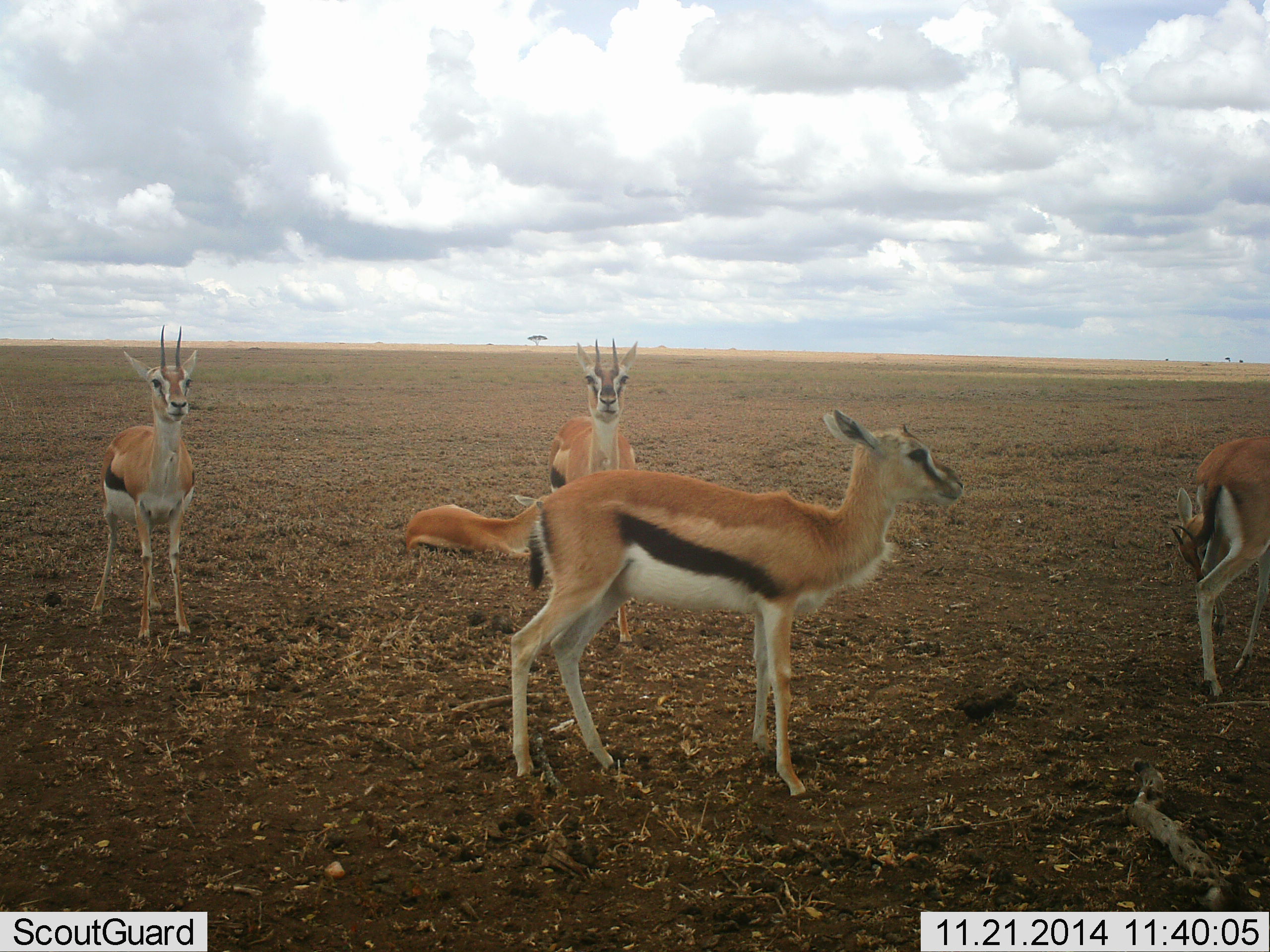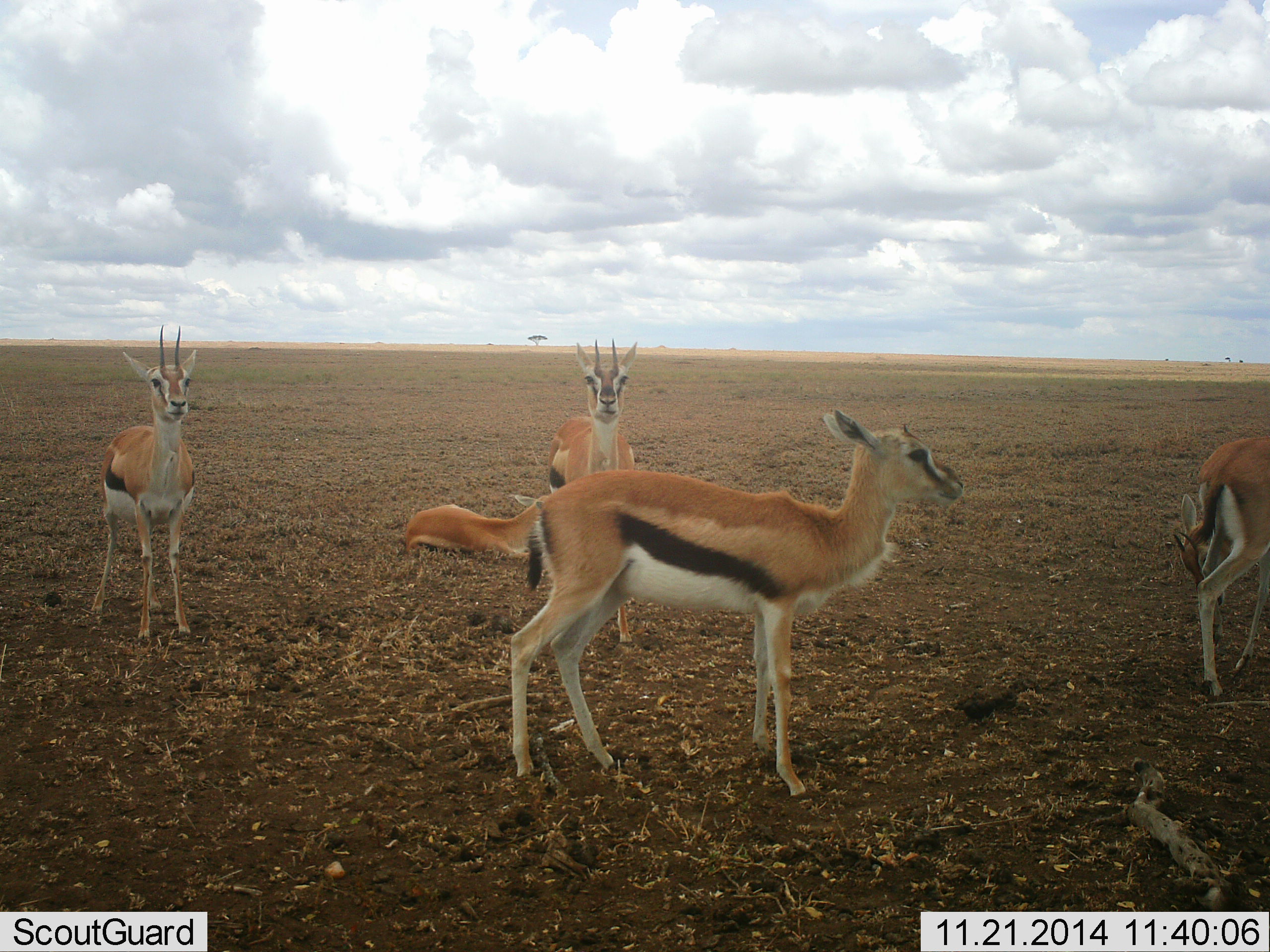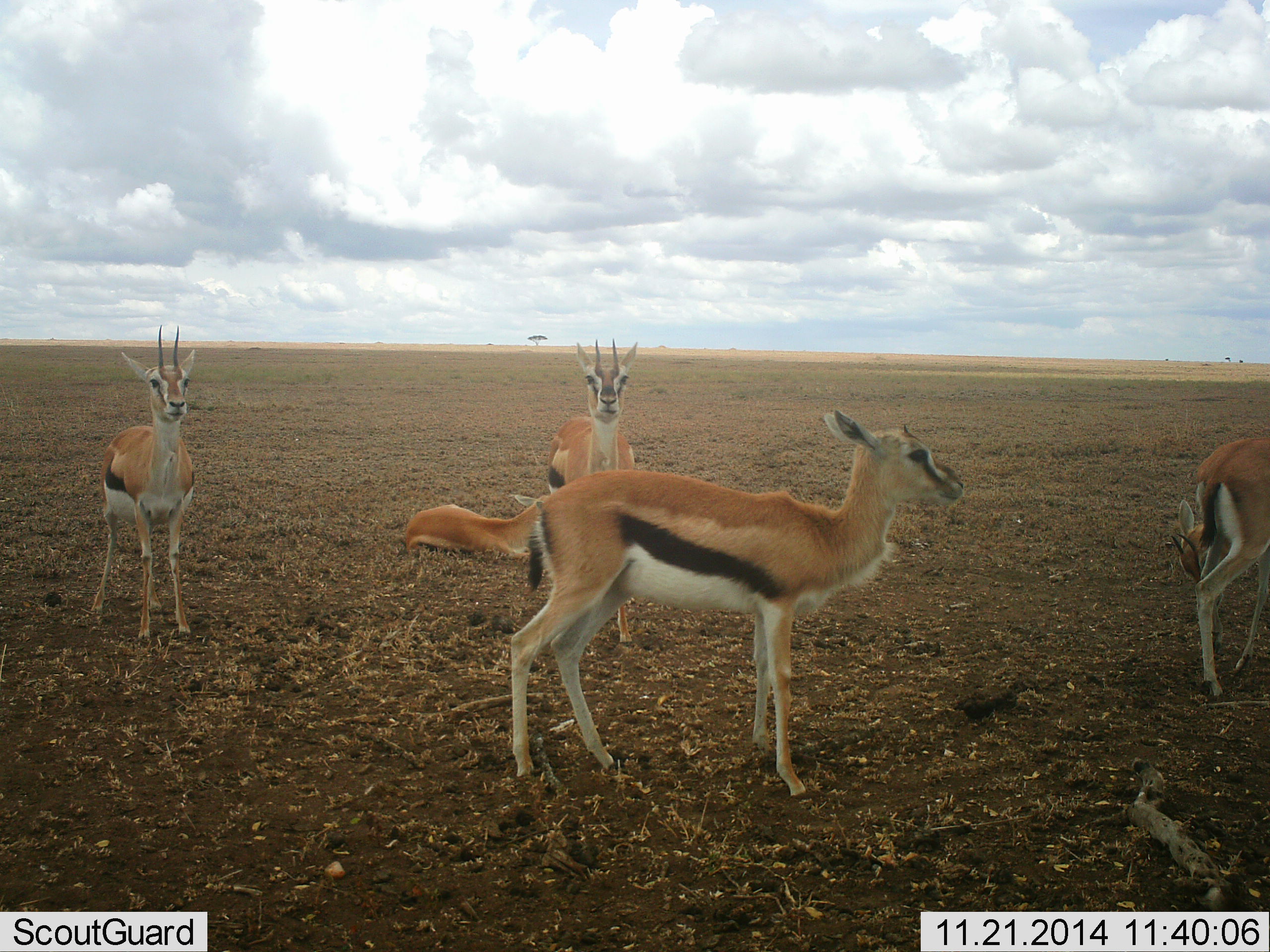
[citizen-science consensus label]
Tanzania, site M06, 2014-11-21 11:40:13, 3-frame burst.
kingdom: Animalia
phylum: Chordata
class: Mammalia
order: Artiodactyla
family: Bovidae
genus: Eudorcas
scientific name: Eudorcas thomsonii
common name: thomson's gazelle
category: gazellethomsons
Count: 5.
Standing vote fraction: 90%.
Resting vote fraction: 80%.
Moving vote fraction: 10%.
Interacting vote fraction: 0%.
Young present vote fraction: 10%.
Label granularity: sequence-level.